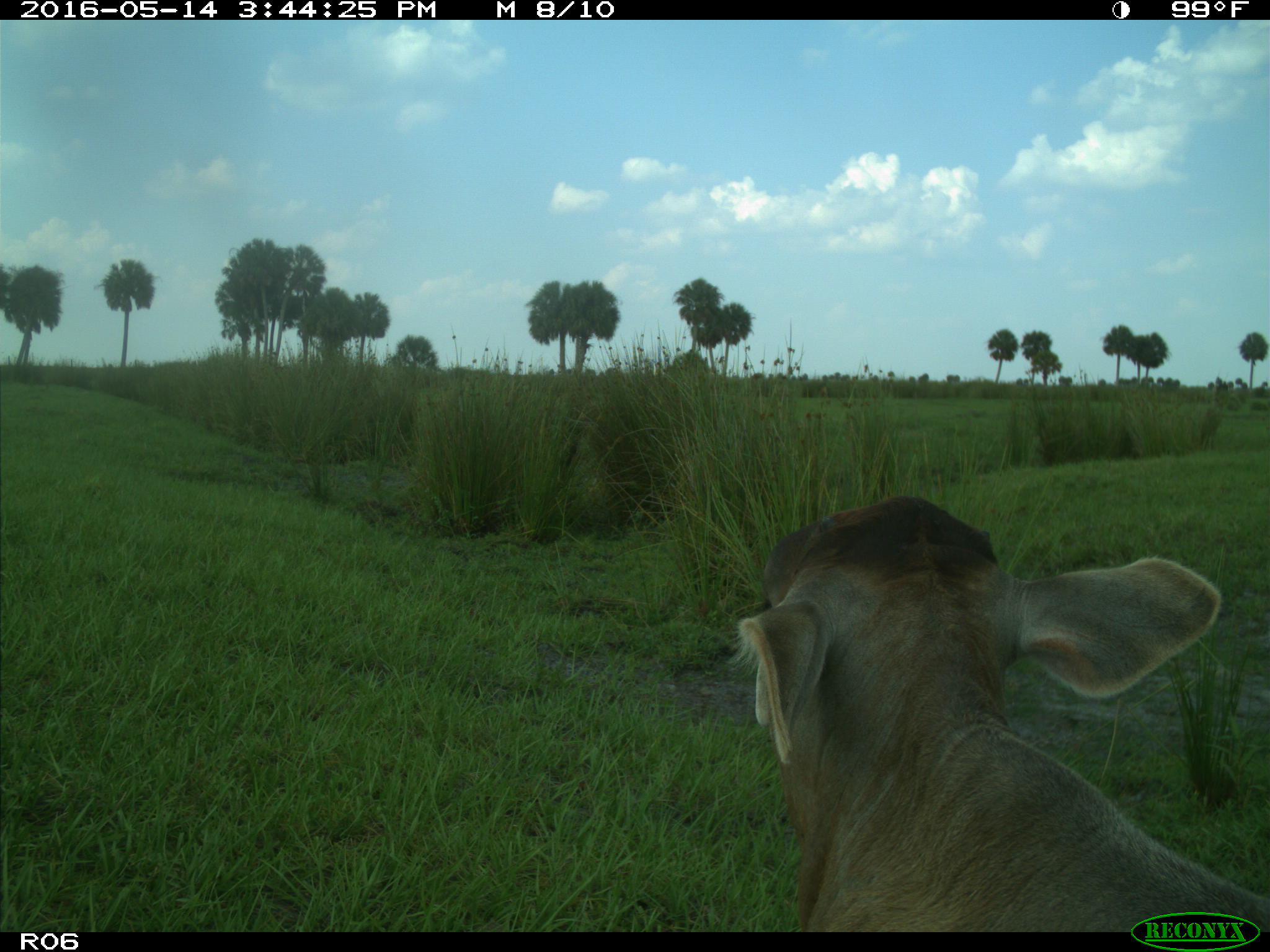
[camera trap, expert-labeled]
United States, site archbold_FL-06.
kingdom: Animalia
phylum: Chordata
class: Mammalia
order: Artiodactyla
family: Bovidae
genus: Bos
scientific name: Bos taurus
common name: domestic cow